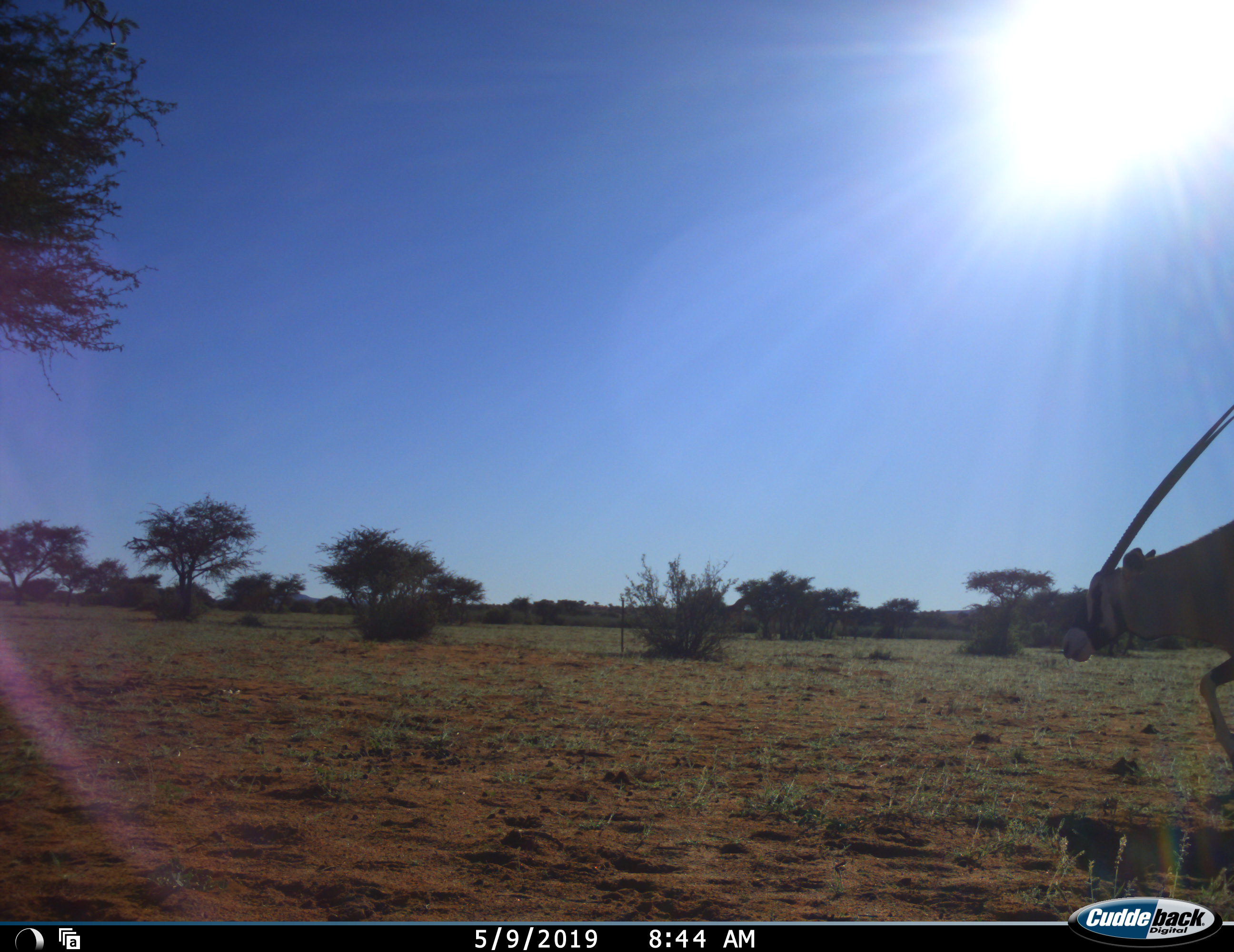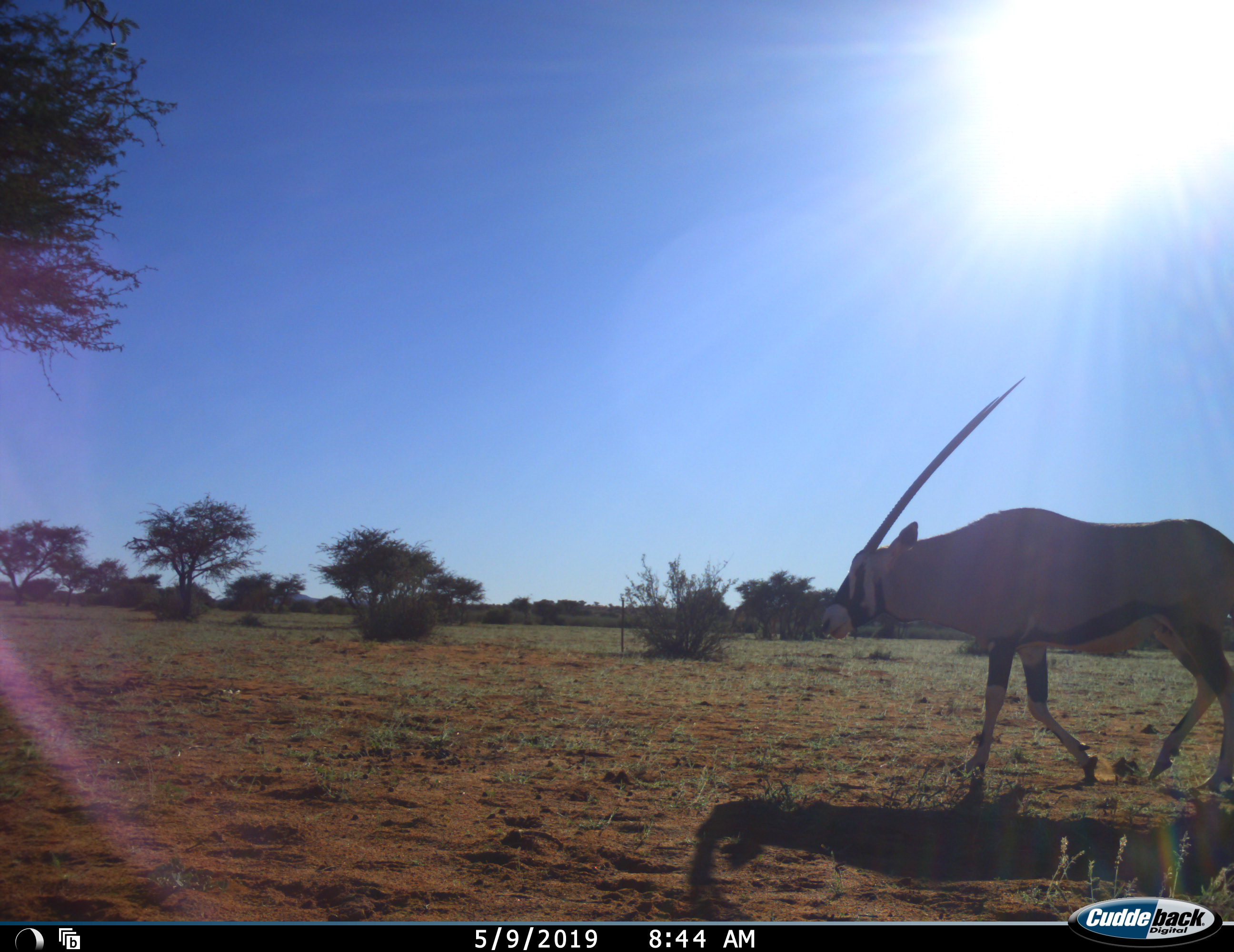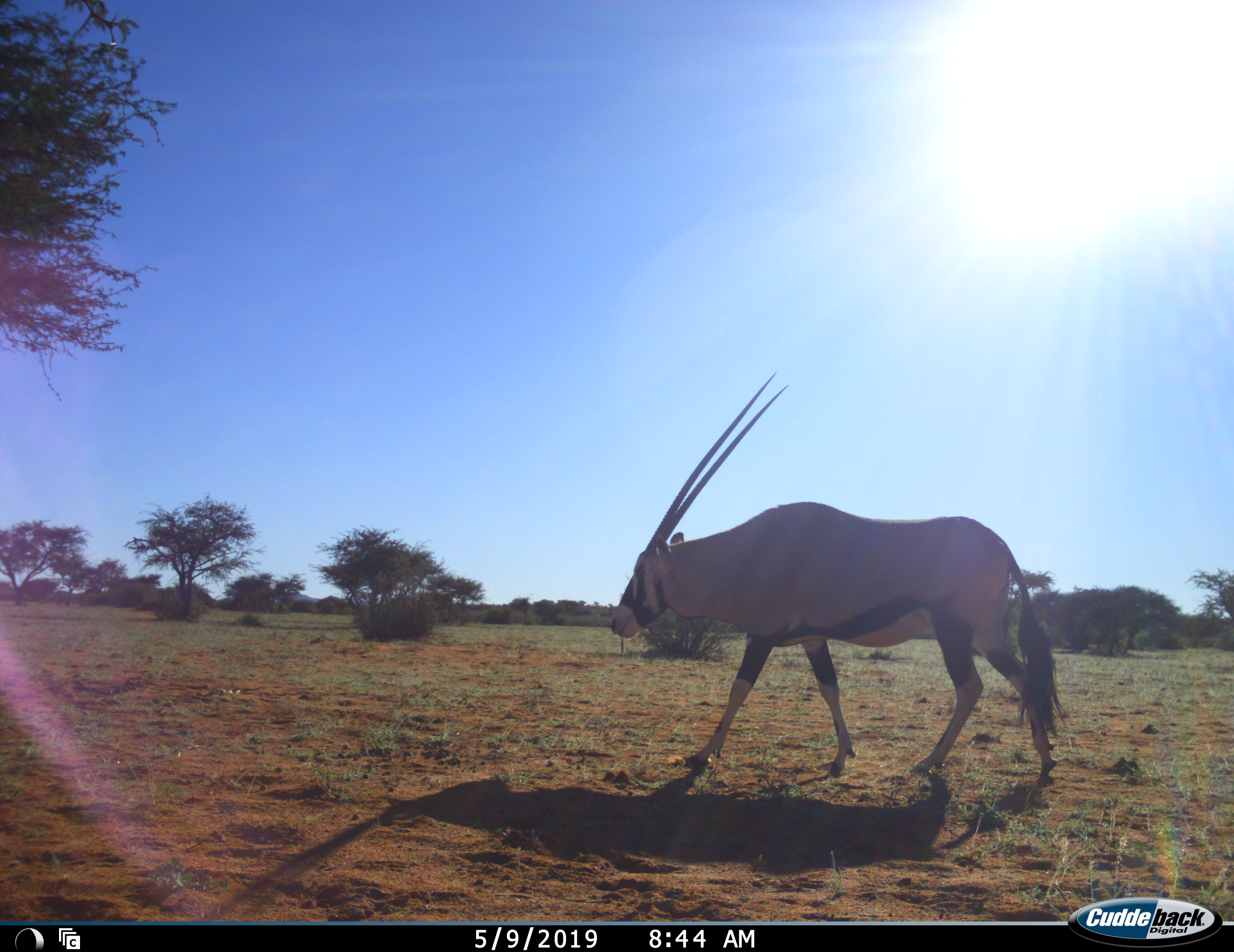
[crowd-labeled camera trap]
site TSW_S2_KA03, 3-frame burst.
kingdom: Animalia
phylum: Chordata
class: Mammalia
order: Artiodactyla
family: Bovidae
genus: Oryx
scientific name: Oryx gazella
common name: gemsbok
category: oryx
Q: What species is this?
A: Oryx (gemsbok) (Oryx gazella).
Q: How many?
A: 1.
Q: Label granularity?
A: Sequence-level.